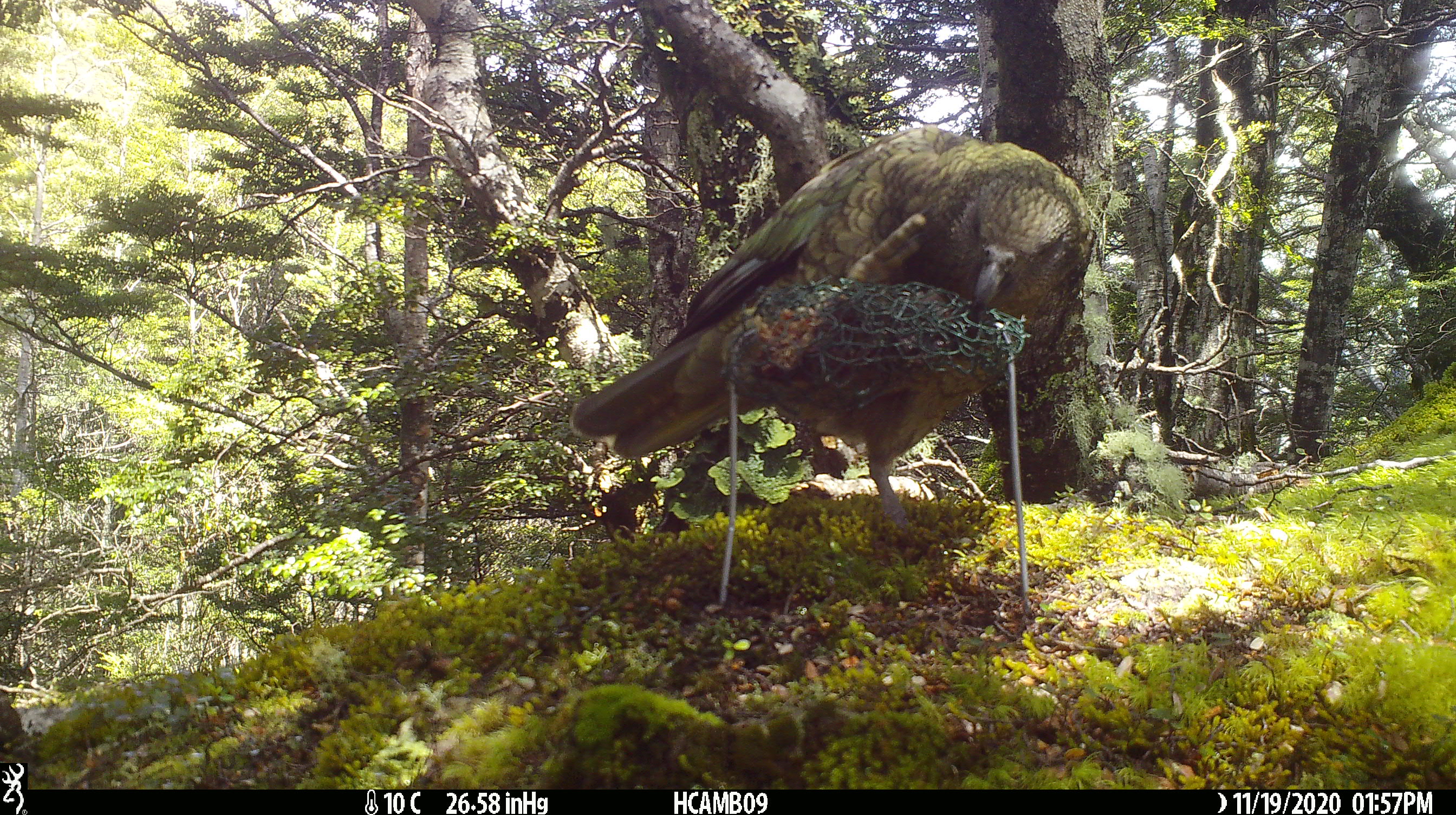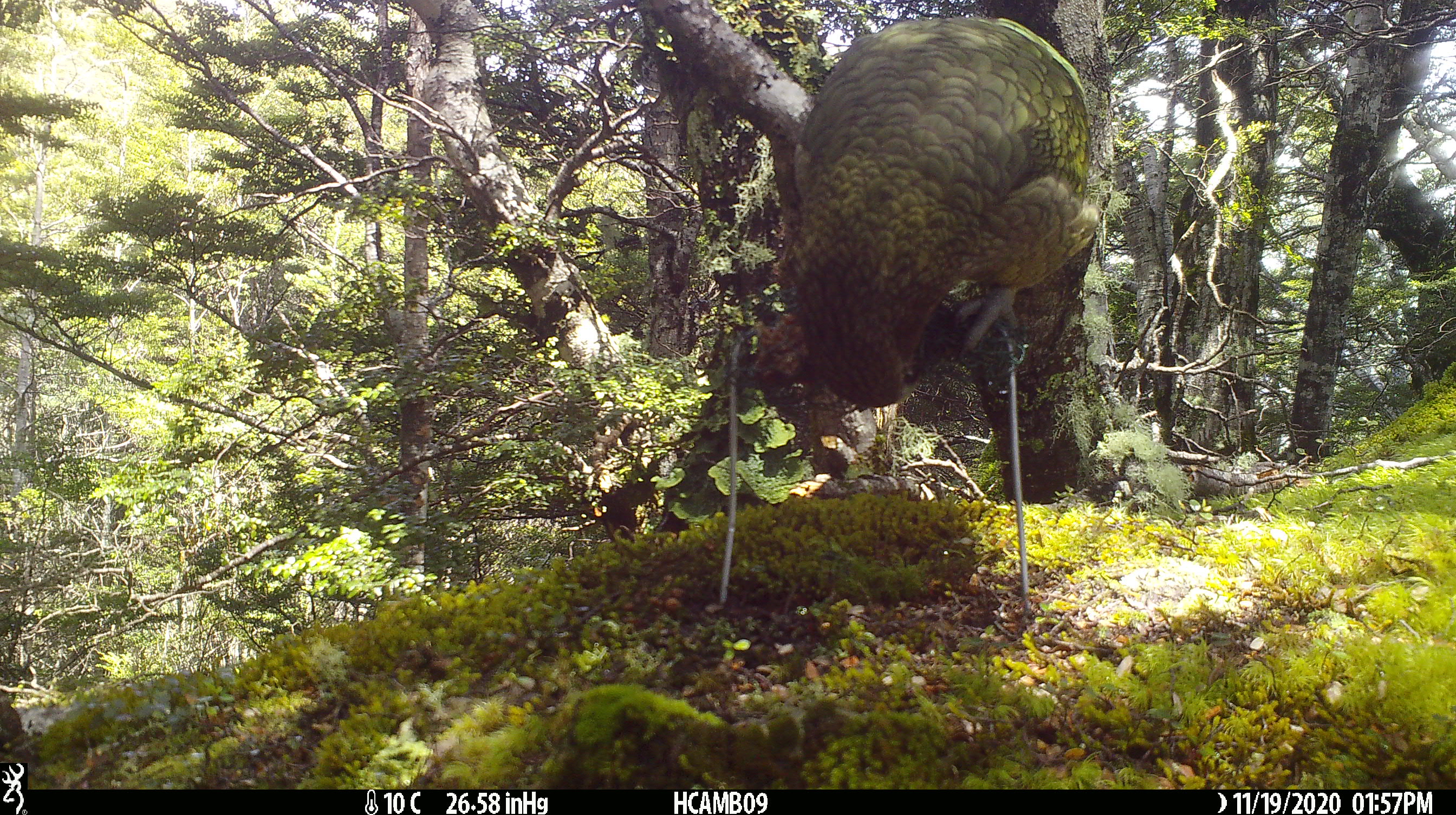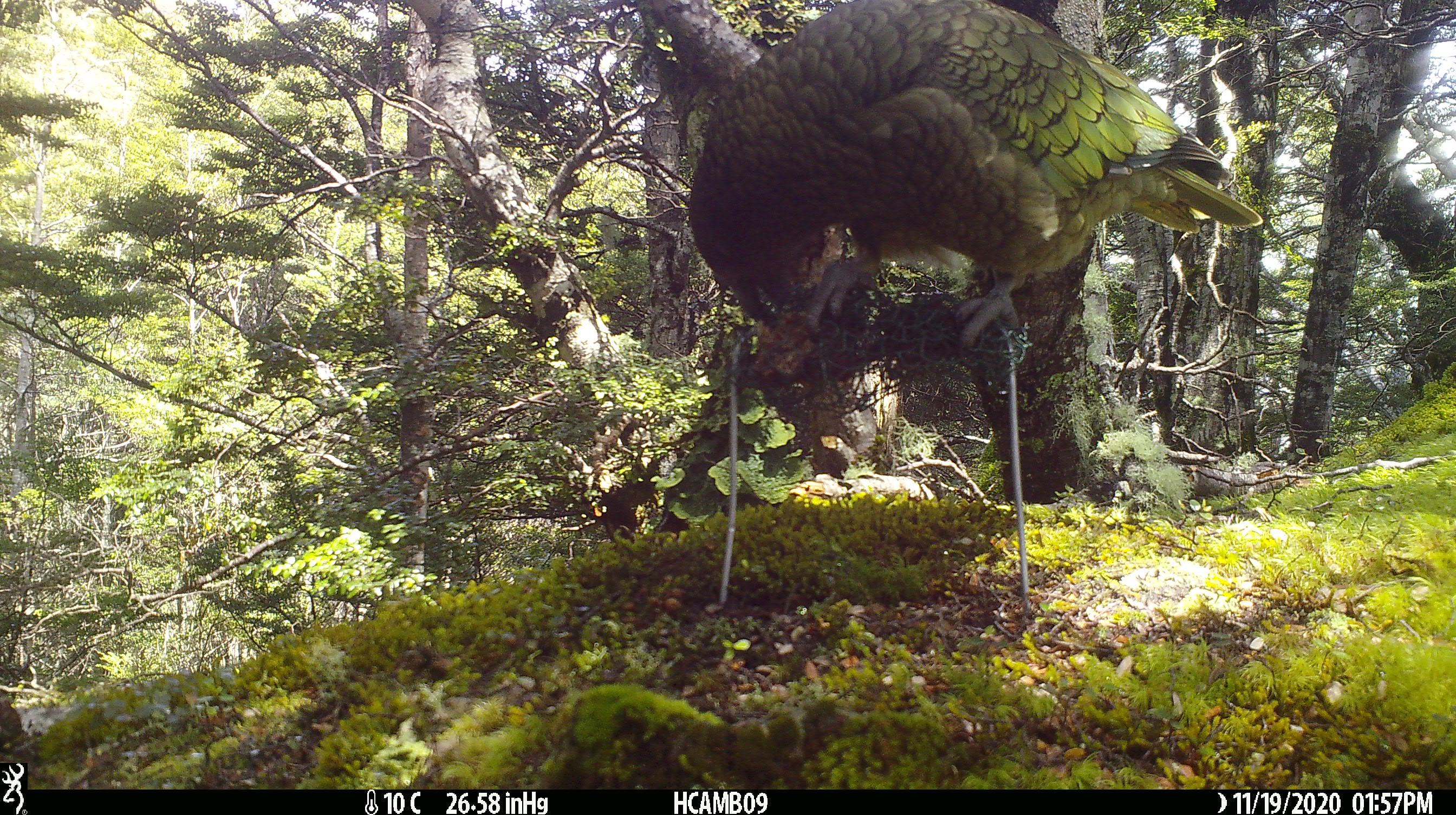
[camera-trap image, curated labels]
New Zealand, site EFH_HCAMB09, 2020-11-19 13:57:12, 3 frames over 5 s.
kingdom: Animalia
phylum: Chordata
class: Aves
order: Psittaciformes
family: Strigopidae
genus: Nestor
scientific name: Nestor notabilis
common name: kea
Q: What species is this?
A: Kea (Nestor notabilis).